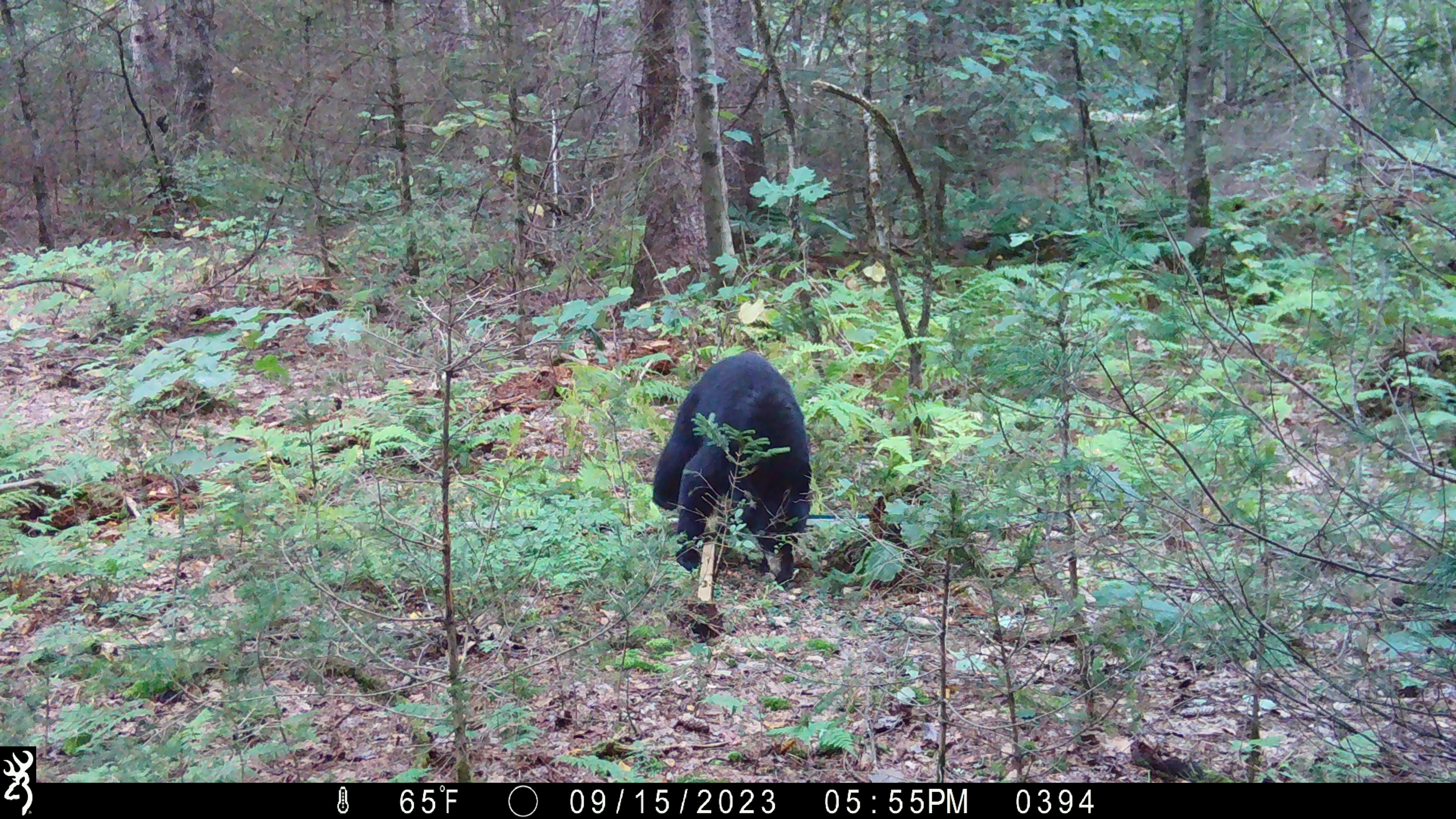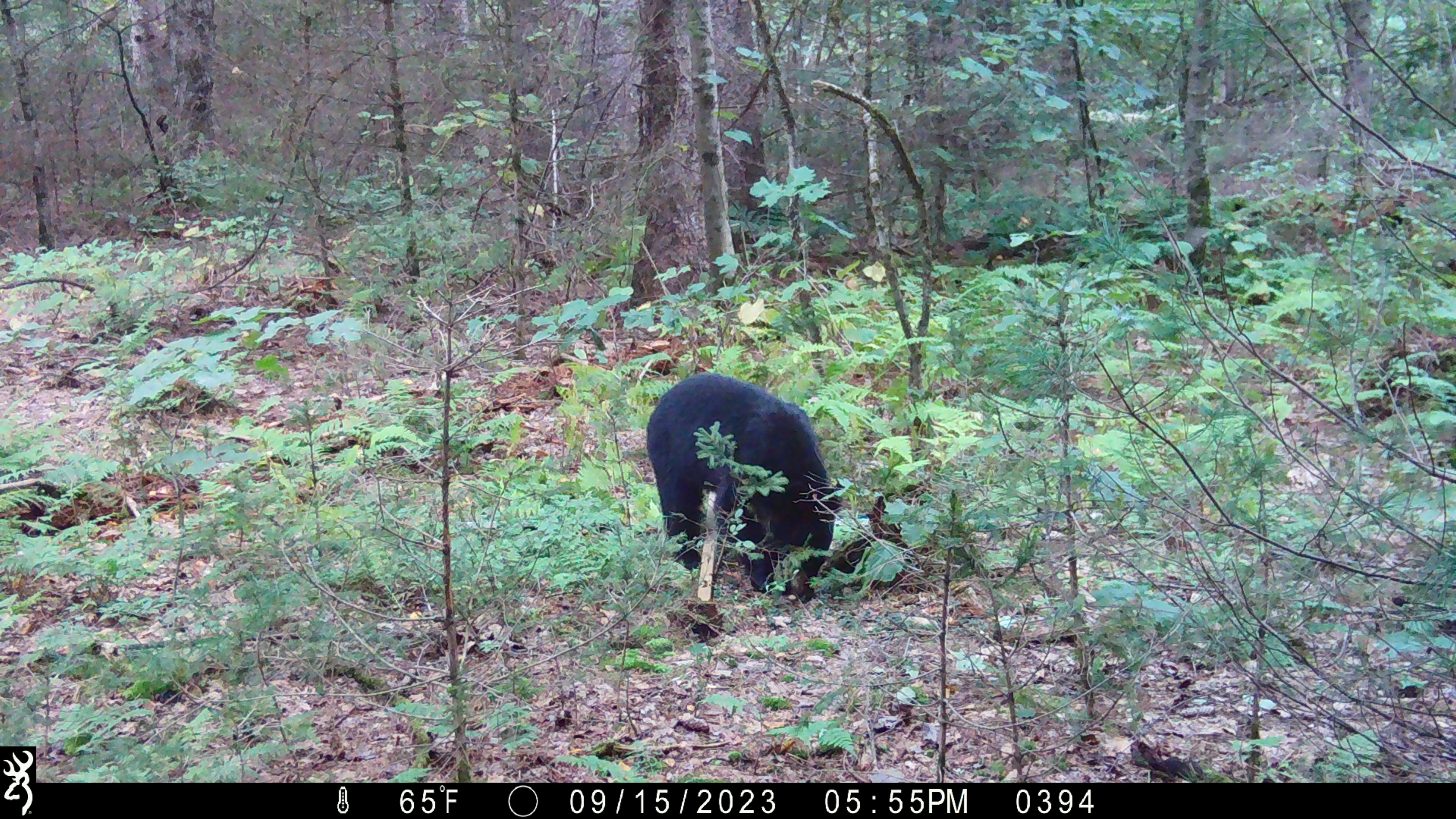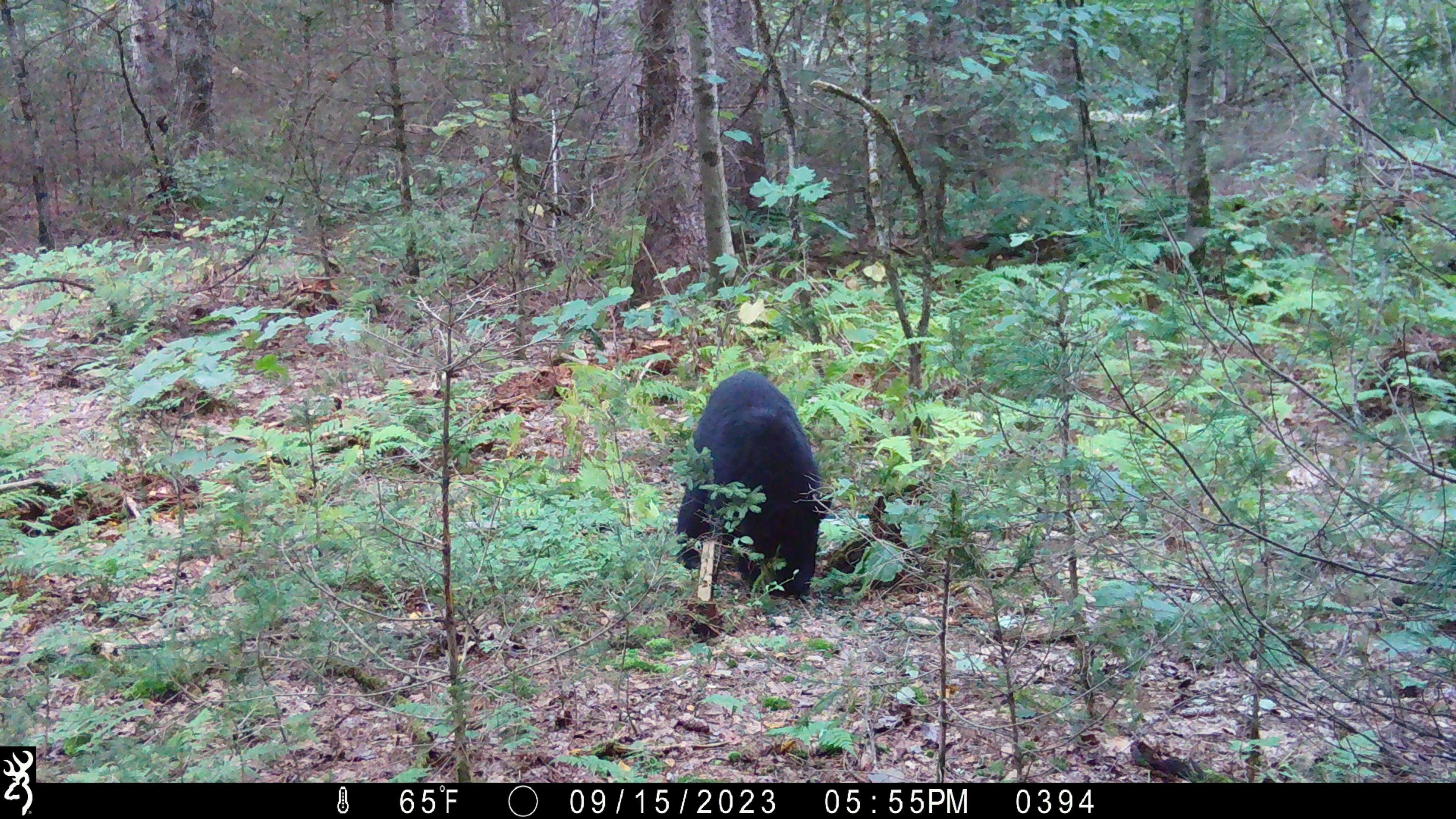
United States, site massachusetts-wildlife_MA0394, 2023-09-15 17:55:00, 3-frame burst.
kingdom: Animalia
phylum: Chordata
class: Mammalia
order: Carnivora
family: Ursidae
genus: Ursus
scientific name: Ursus americanus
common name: black bear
Black bear (Ursus americanus).